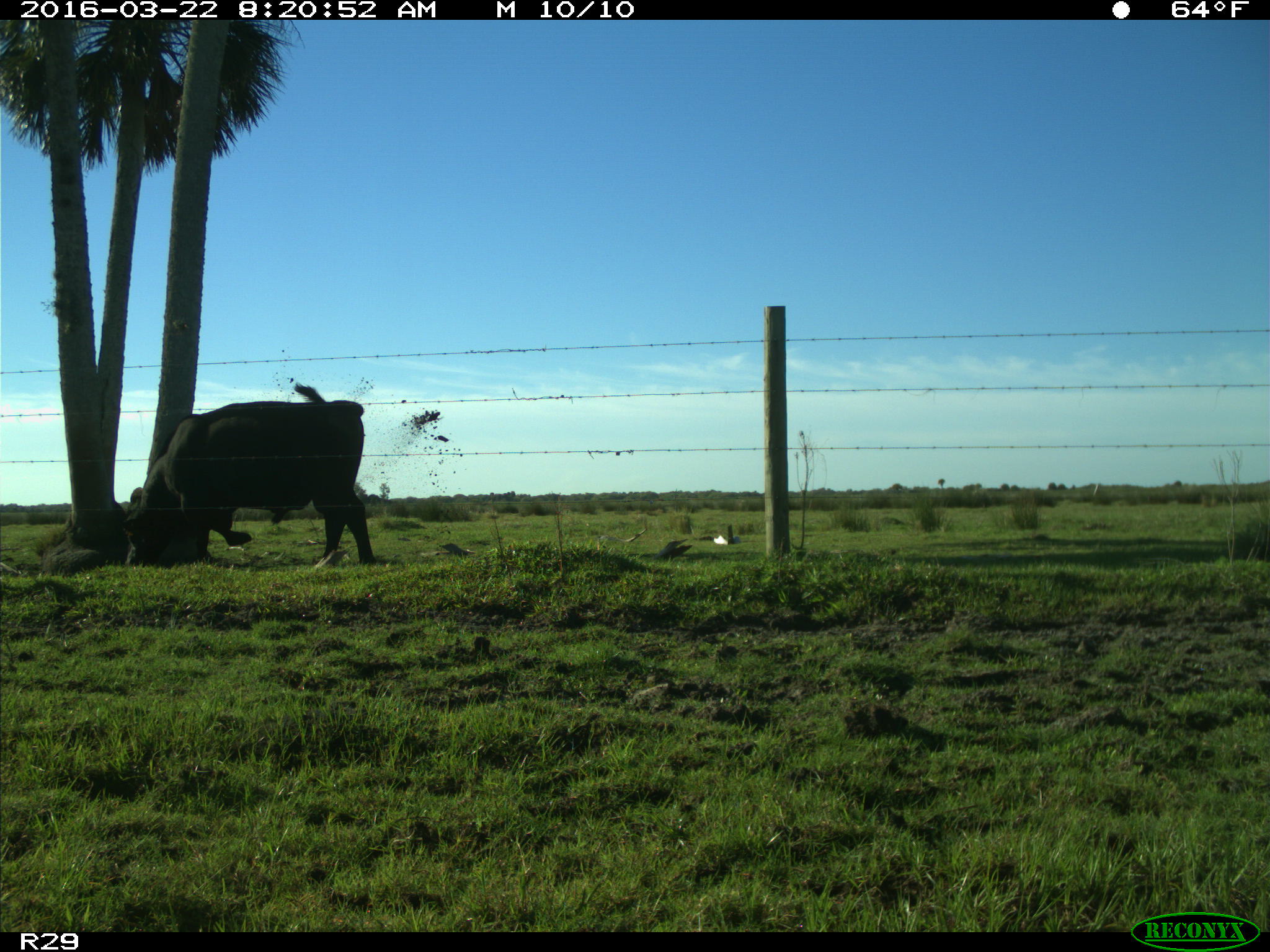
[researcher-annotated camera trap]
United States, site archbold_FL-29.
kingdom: Animalia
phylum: Chordata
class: Mammalia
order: Artiodactyla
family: Bovidae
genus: Bos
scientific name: Bos taurus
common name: domestic cow